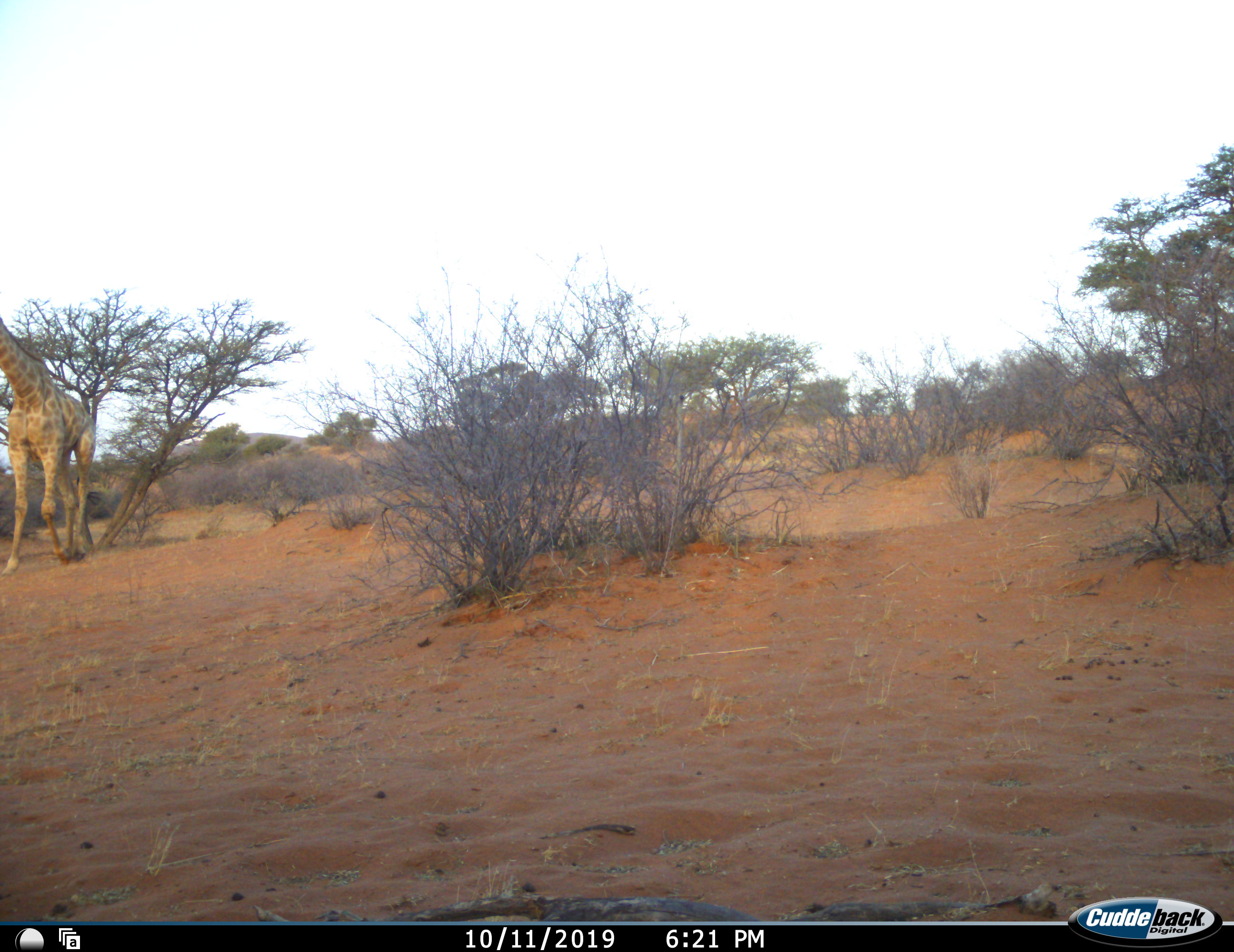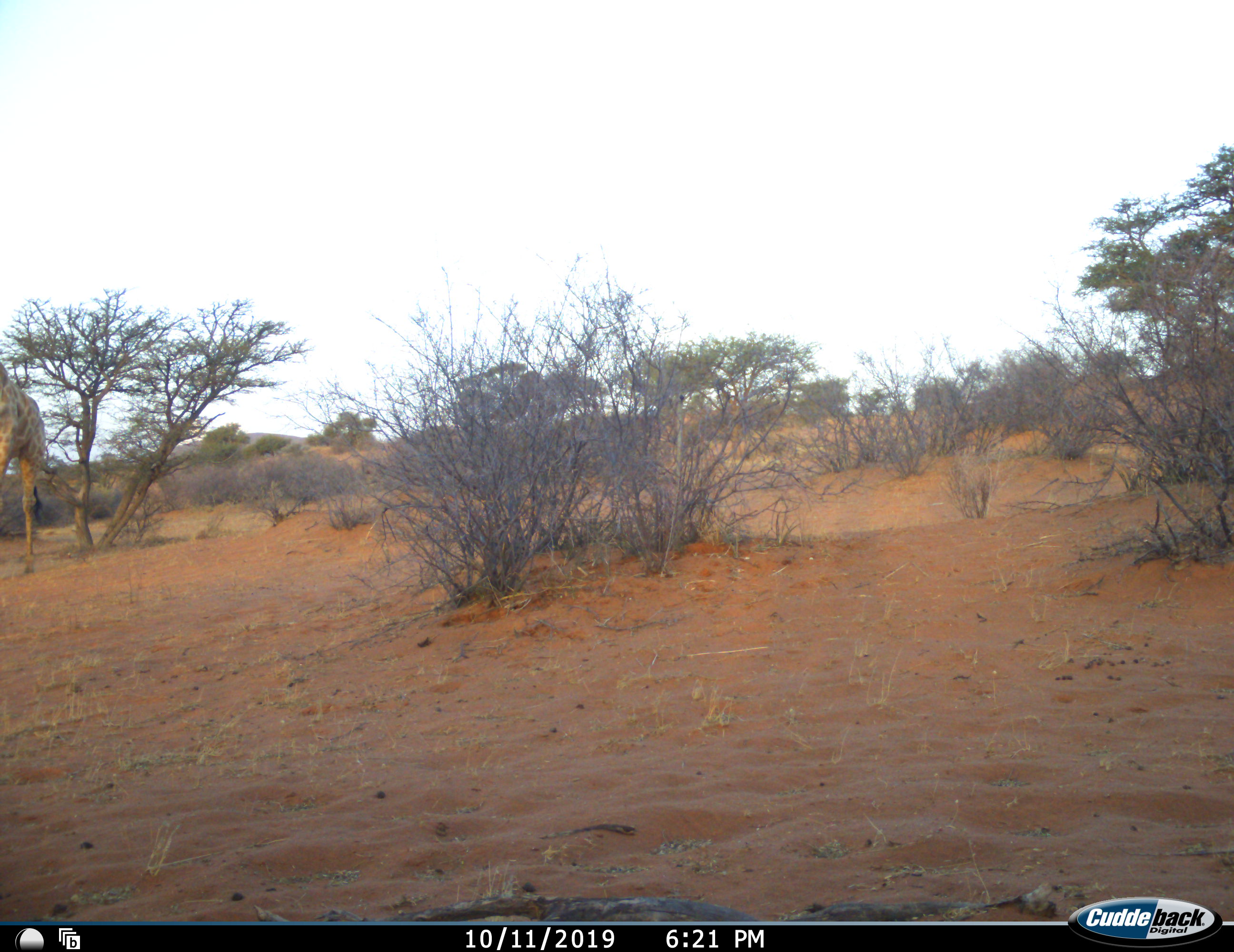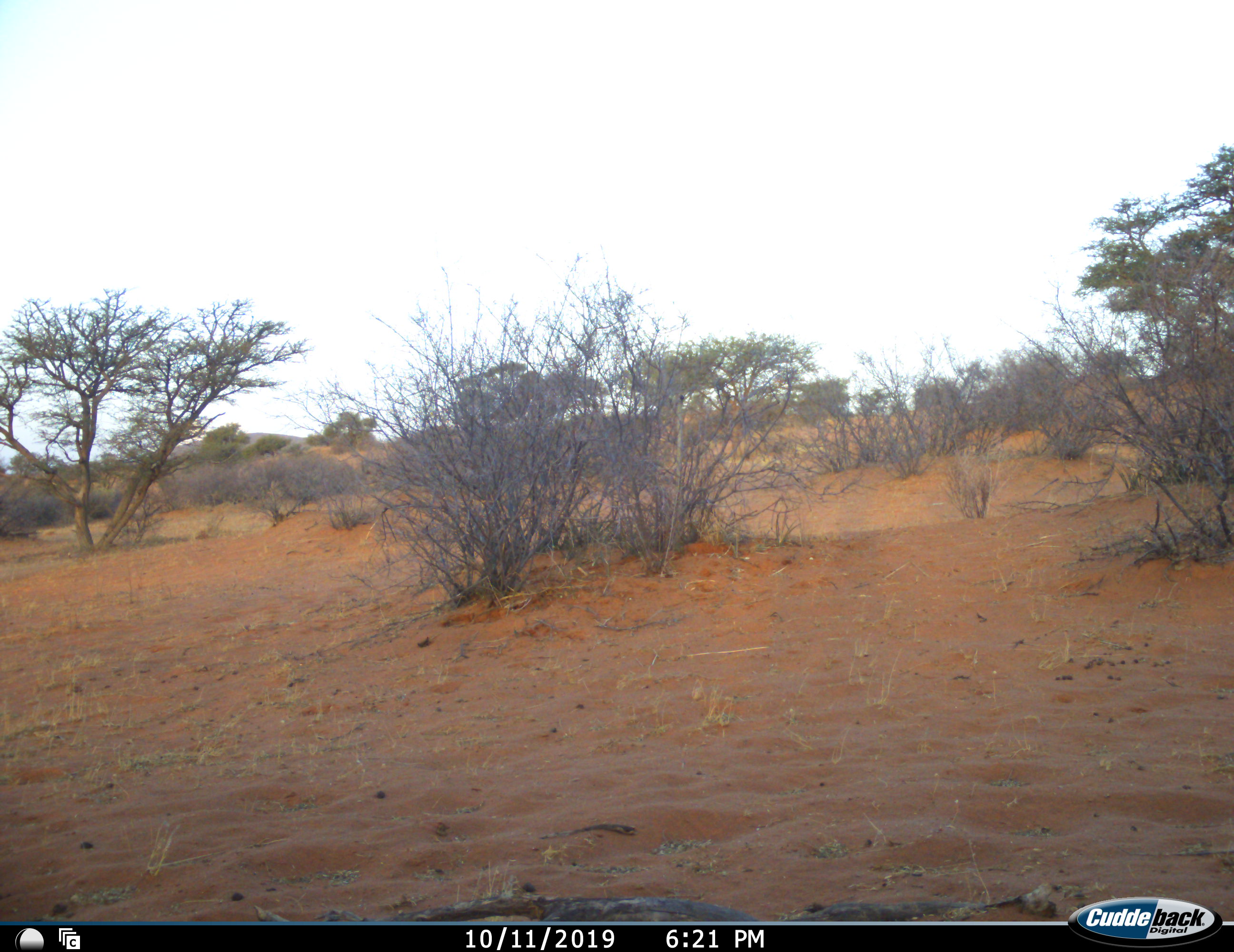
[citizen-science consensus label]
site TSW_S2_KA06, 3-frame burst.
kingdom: Animalia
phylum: Chordata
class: Mammalia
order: Artiodactyla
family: Giraffidae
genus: Giraffa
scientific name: Giraffa camelopardalis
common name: giraffe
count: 1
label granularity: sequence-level